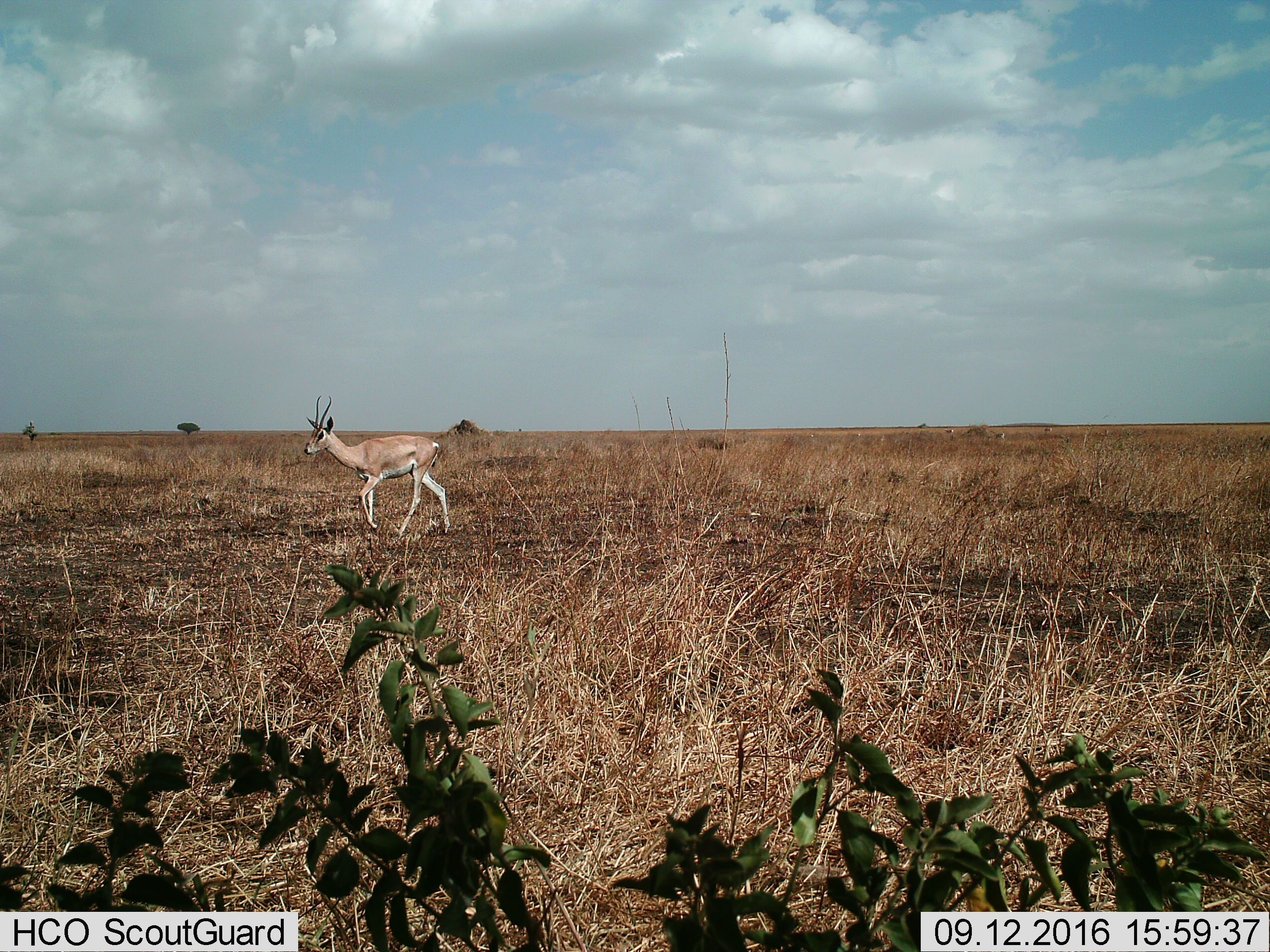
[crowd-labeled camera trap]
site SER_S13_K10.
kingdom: Animalia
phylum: Chordata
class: Mammalia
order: Artiodactyla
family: Bovidae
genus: Nanger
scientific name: Nanger granti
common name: grant's gazelle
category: gazellegrants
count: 1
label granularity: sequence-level